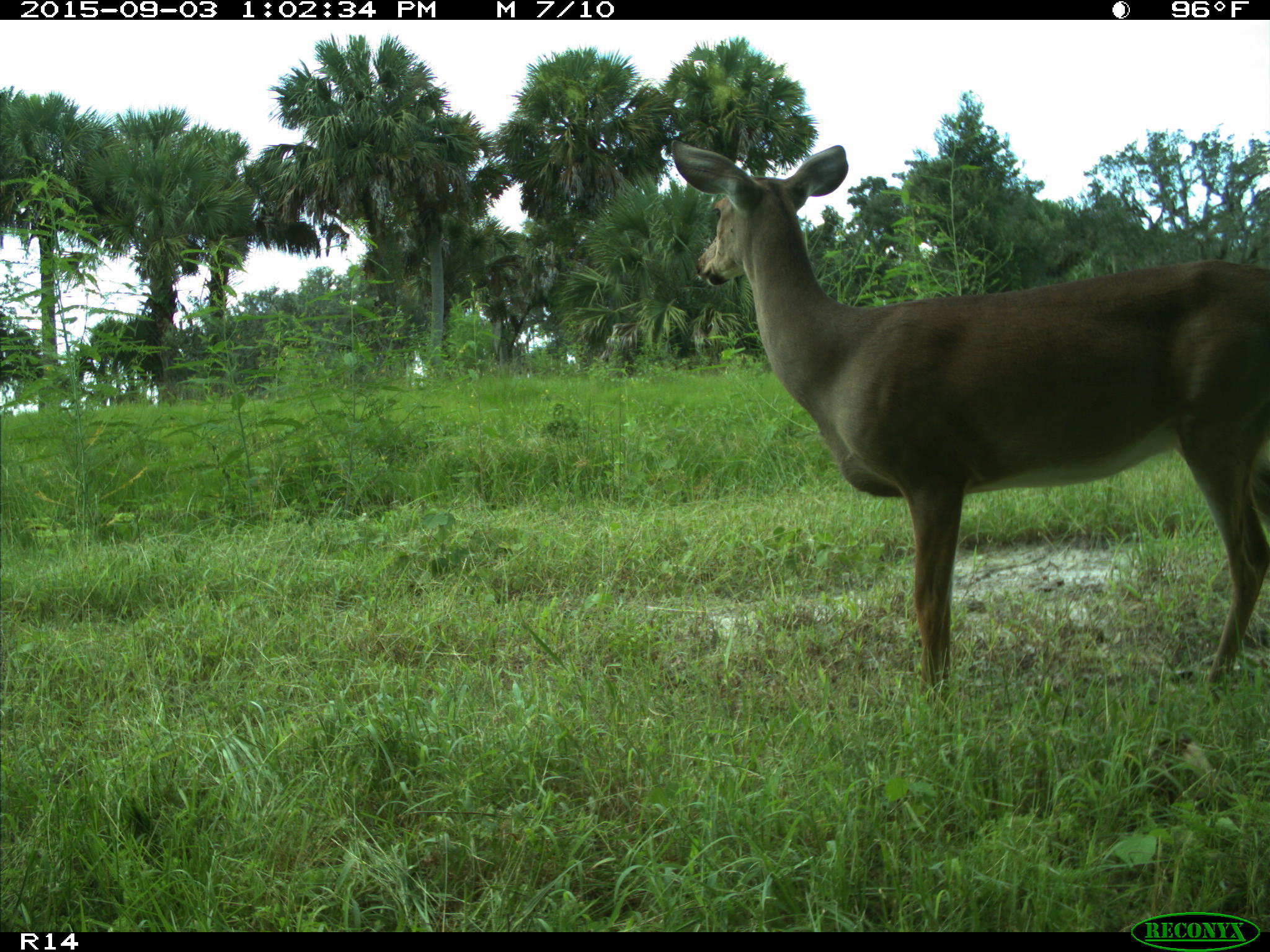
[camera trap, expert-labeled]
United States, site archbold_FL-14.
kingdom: Animalia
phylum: Chordata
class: Mammalia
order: Artiodactyla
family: Cervidae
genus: Odocoileus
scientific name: Odocoileus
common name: deer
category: unidentified deer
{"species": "unidentified deer (deer) (Odocoileus)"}